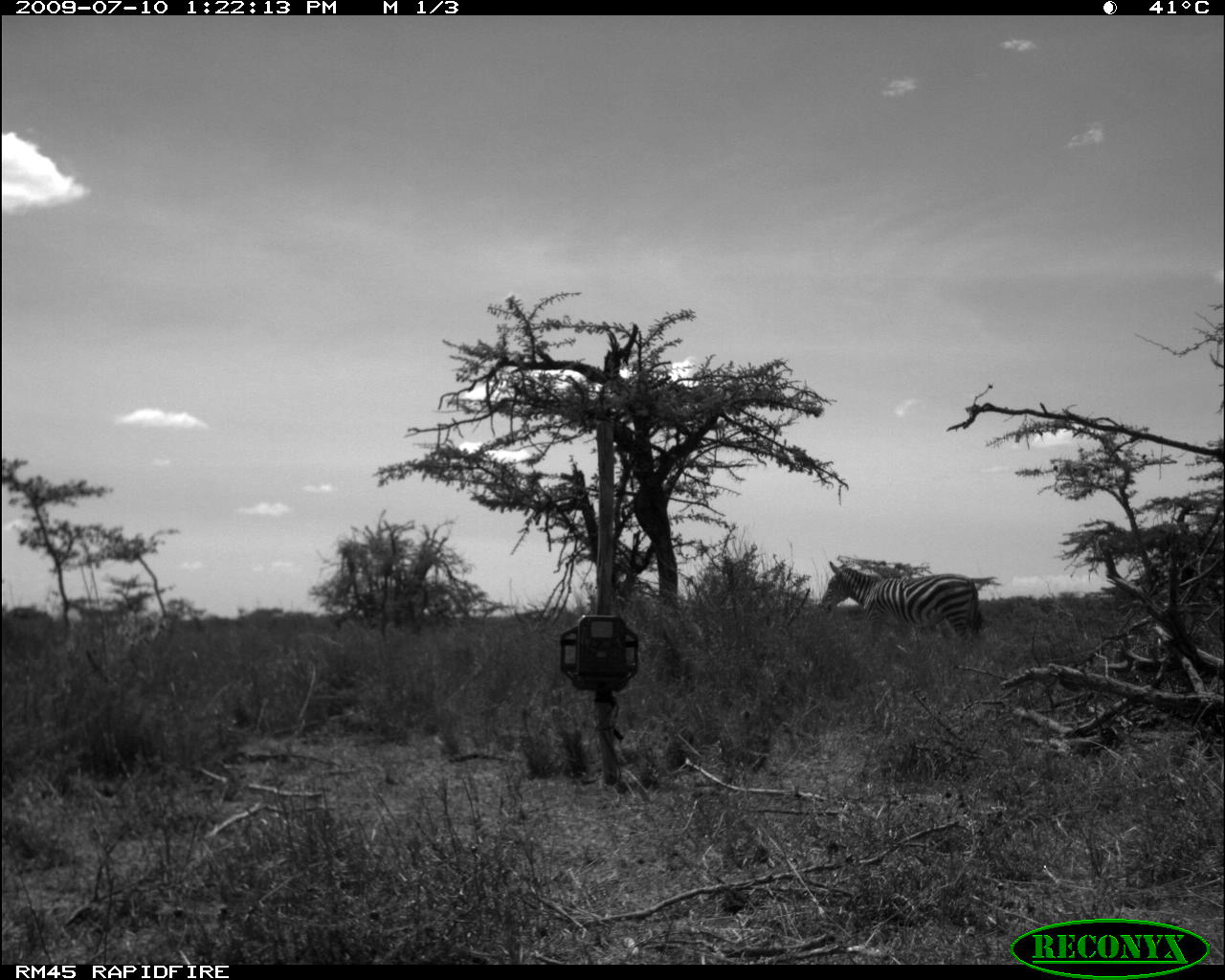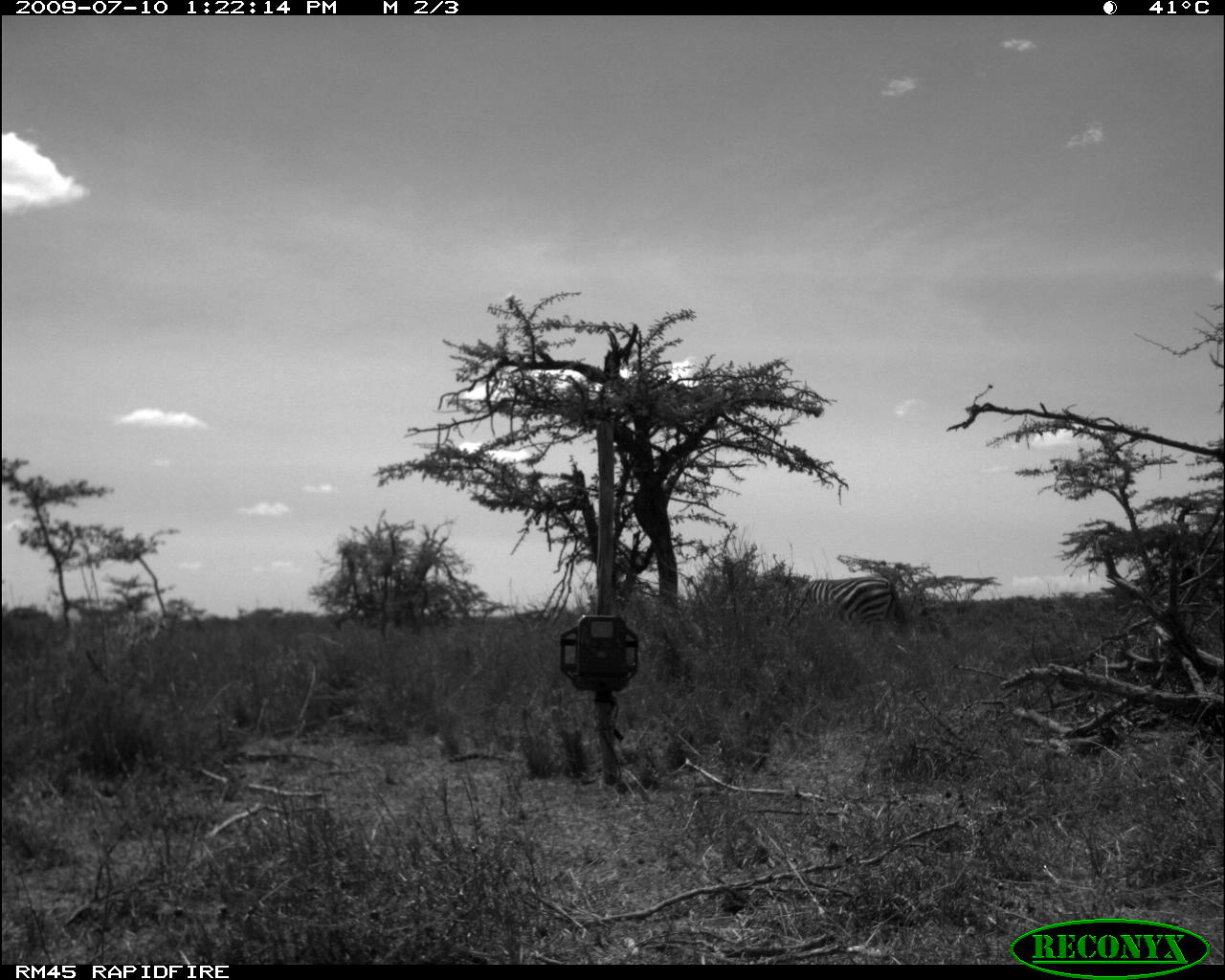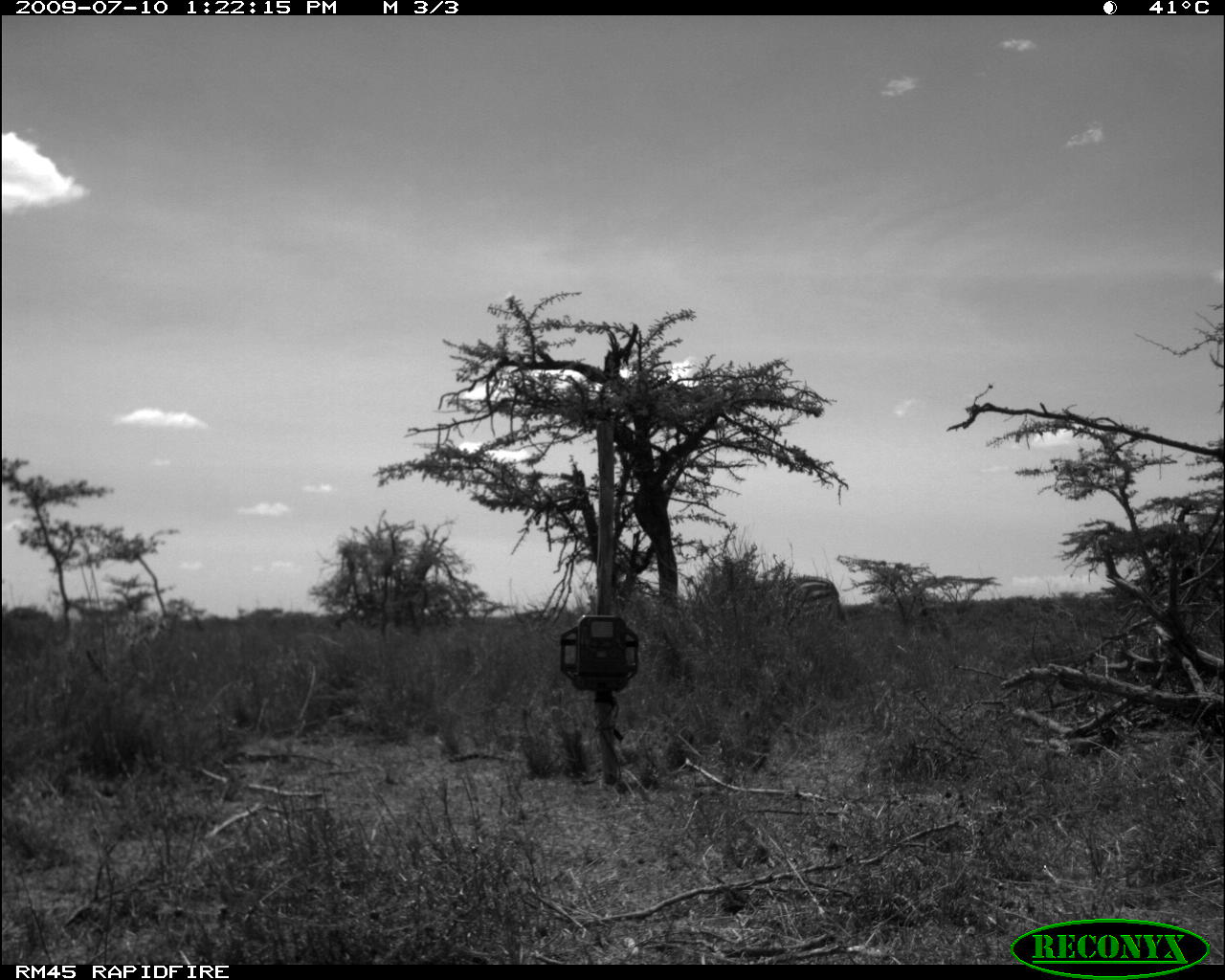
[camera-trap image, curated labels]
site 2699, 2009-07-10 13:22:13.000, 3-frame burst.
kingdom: Animalia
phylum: Chordata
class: Mammalia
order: Perissodactyla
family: Equidae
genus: Equus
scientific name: Equus quagga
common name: plains zebra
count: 1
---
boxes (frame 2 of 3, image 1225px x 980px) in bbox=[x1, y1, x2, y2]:
equus quagga: bbox=[799, 576, 905, 634]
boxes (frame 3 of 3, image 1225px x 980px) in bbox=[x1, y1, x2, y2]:
equus quagga: bbox=[757, 573, 847, 623]